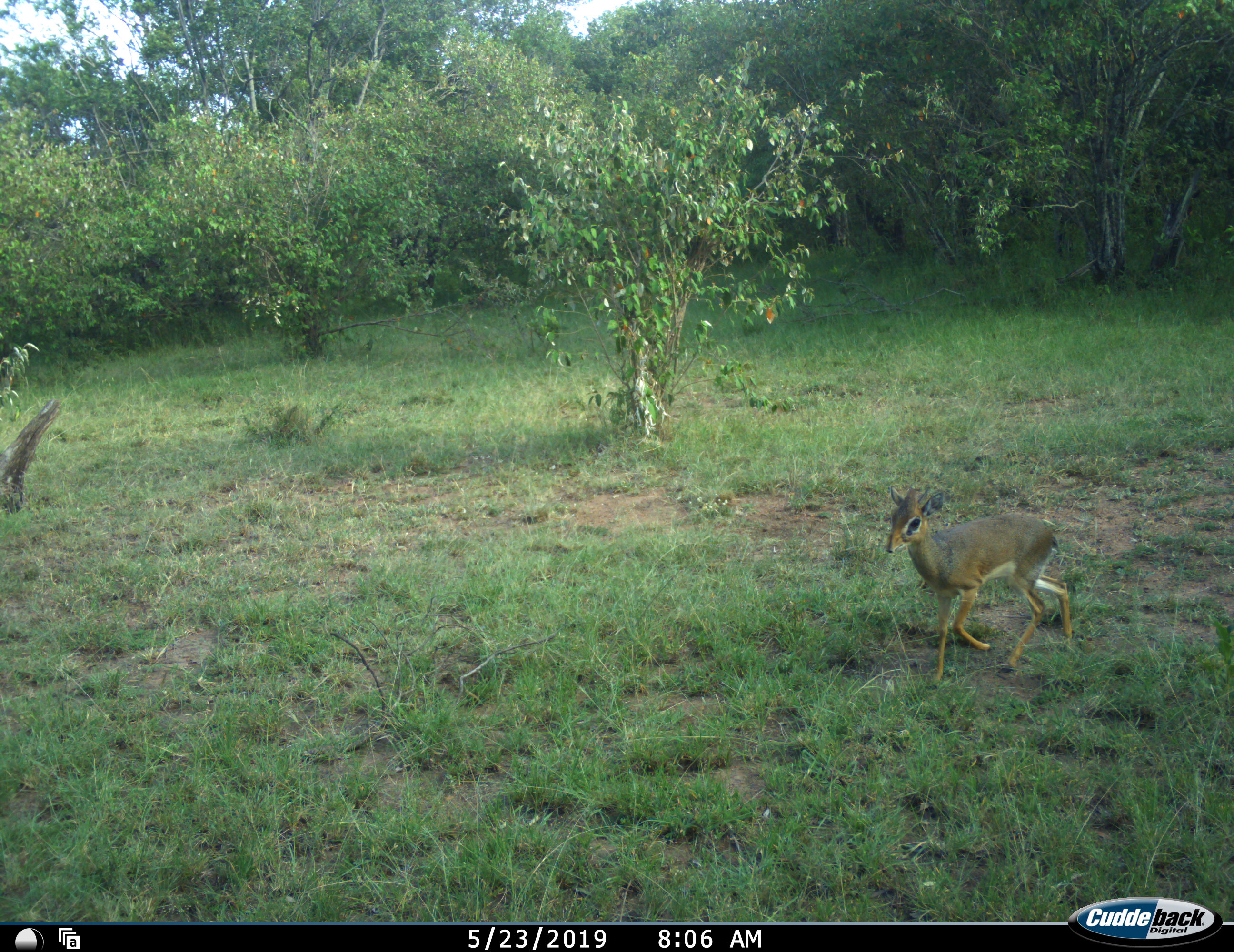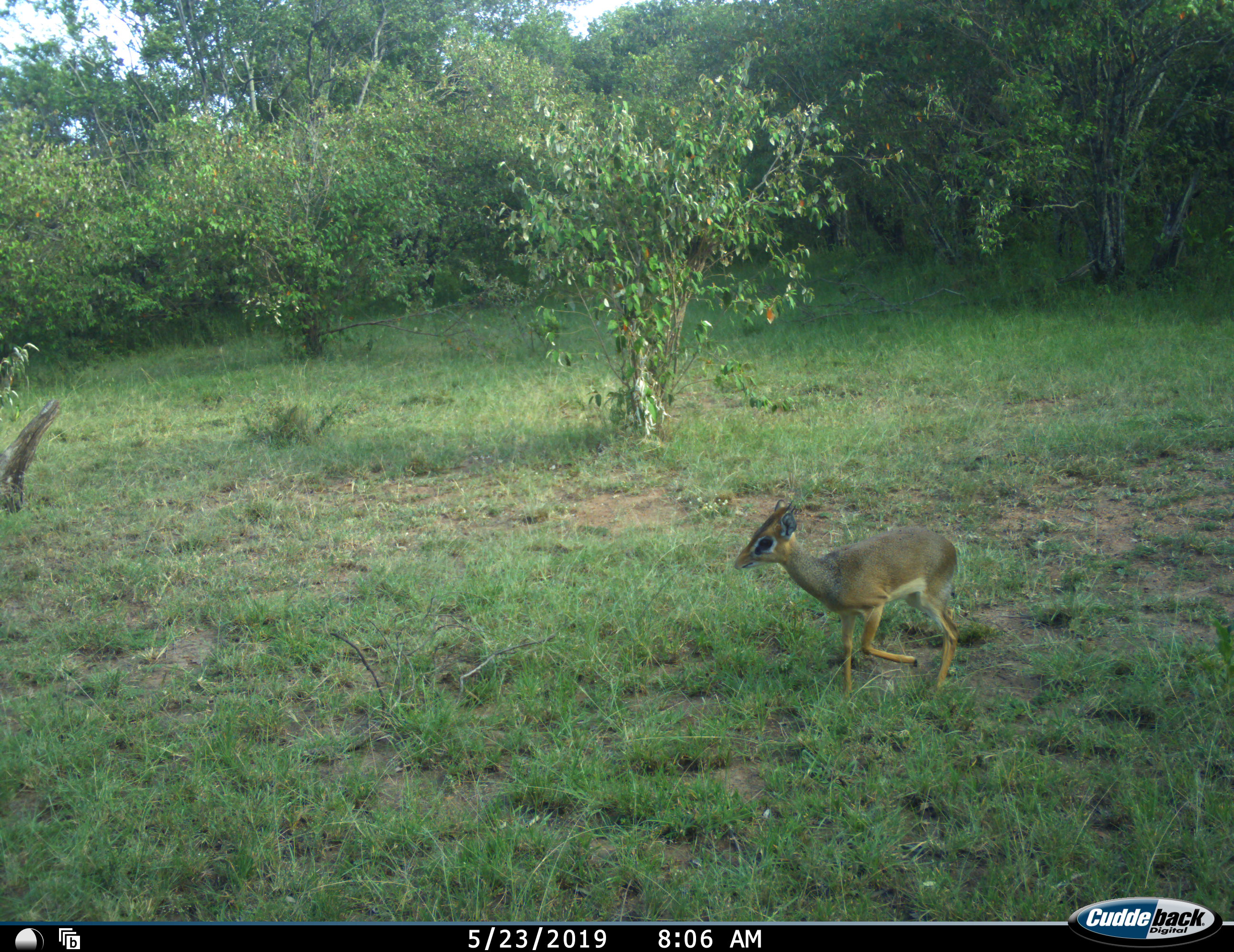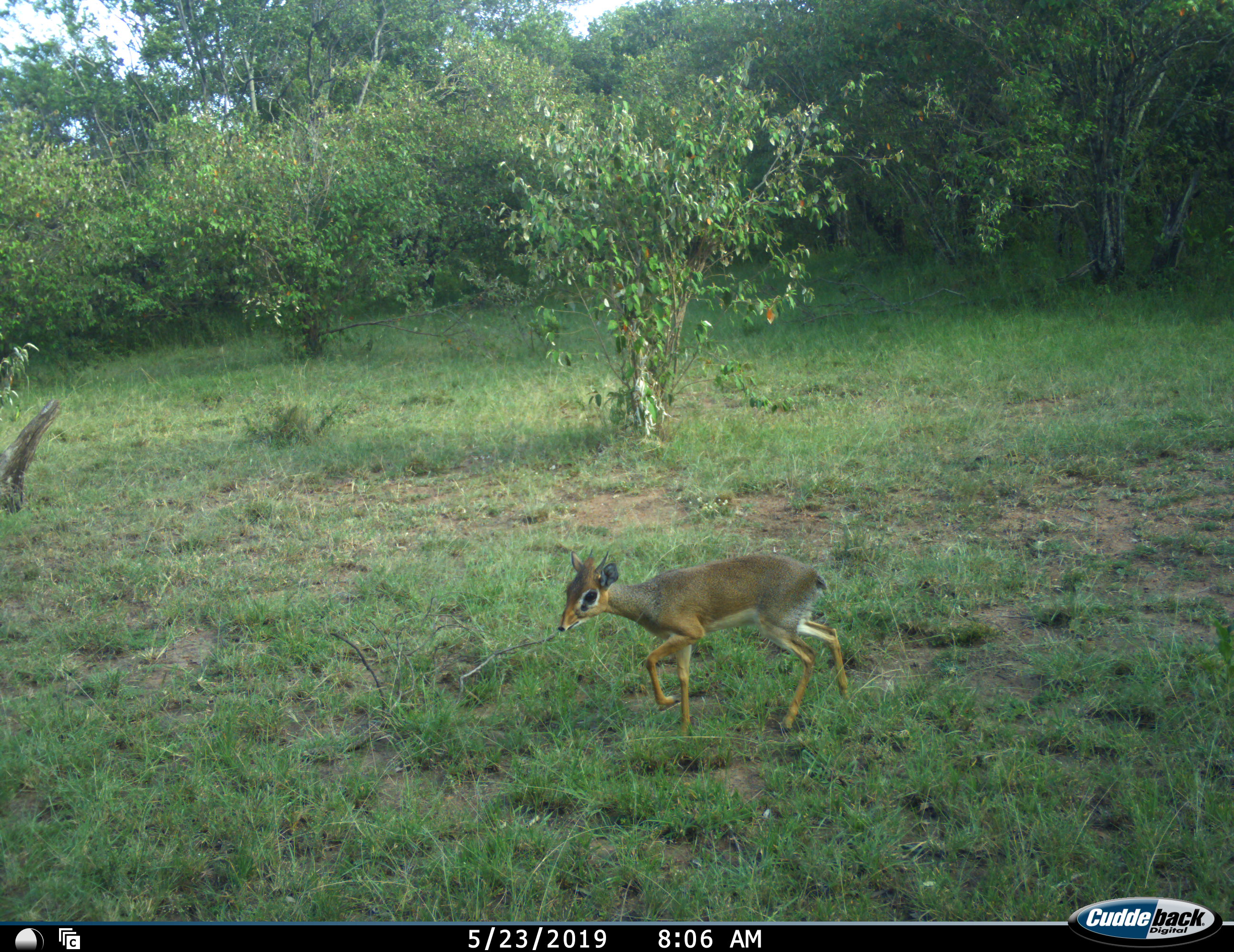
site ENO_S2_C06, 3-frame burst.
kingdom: Animalia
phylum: Chordata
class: Mammalia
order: Artiodactyla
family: Bovidae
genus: Madoqua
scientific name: Madoqua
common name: dik-dik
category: dikdik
Dikdik (dik-dik) (Madoqua), count 1. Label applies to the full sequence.